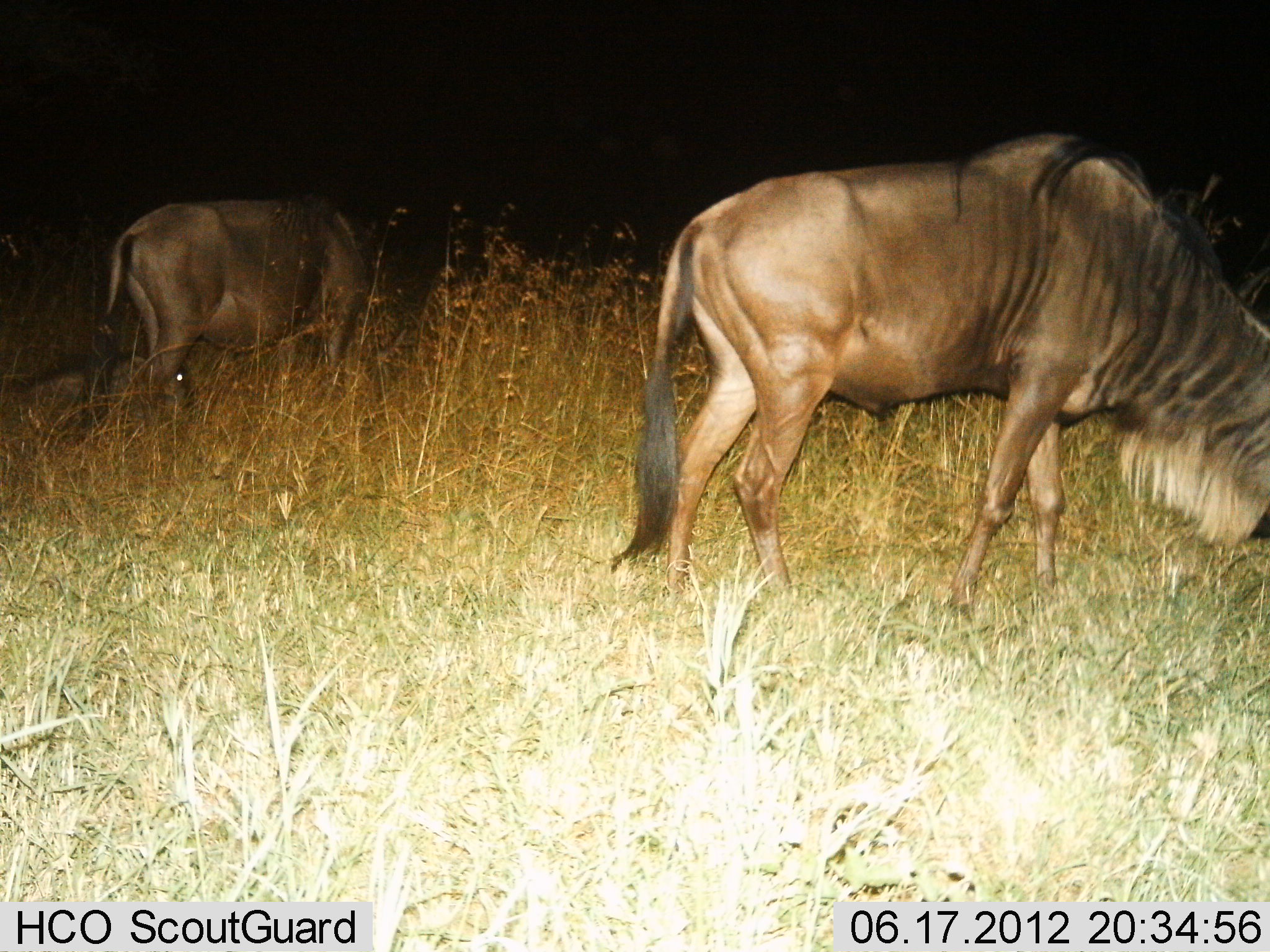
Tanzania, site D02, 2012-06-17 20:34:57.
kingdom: Animalia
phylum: Chordata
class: Mammalia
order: Artiodactyla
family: Bovidae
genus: Connochaetes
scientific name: Connochaetes taurinus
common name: blue wildebeest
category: wildebeest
Wildebeest (blue wildebeest) (Connochaetes taurinus), count 2. Behavior (volunteer vote fractions): standing 20%, resting 20%, moving 10%, interacting 0%. Young present (vote fraction): 0%. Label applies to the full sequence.